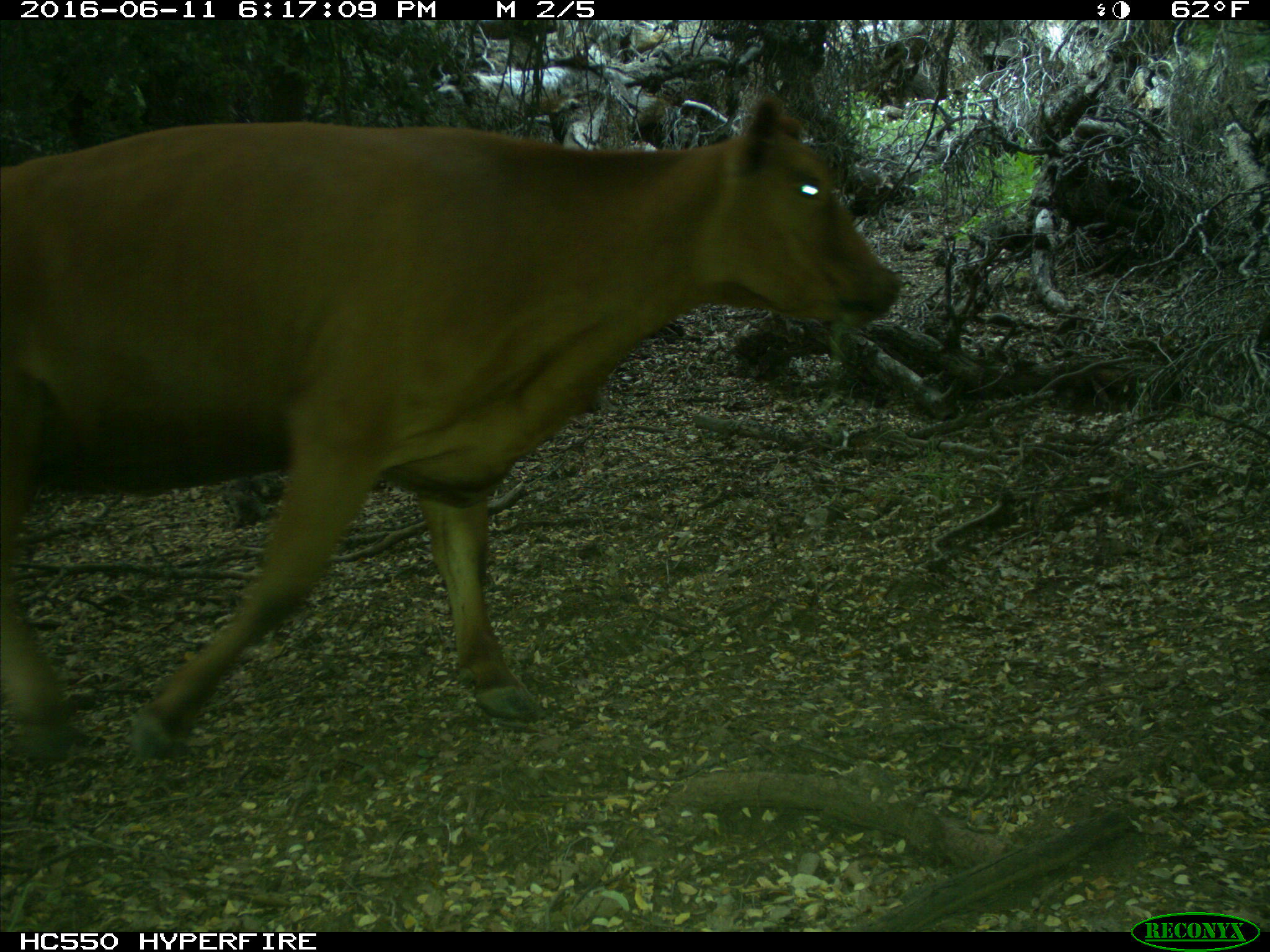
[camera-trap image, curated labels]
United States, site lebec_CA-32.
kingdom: Animalia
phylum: Chordata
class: Mammalia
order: Artiodactyla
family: Bovidae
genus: Bos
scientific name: Bos taurus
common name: domestic cow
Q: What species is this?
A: Bos taurus (domestic cow).